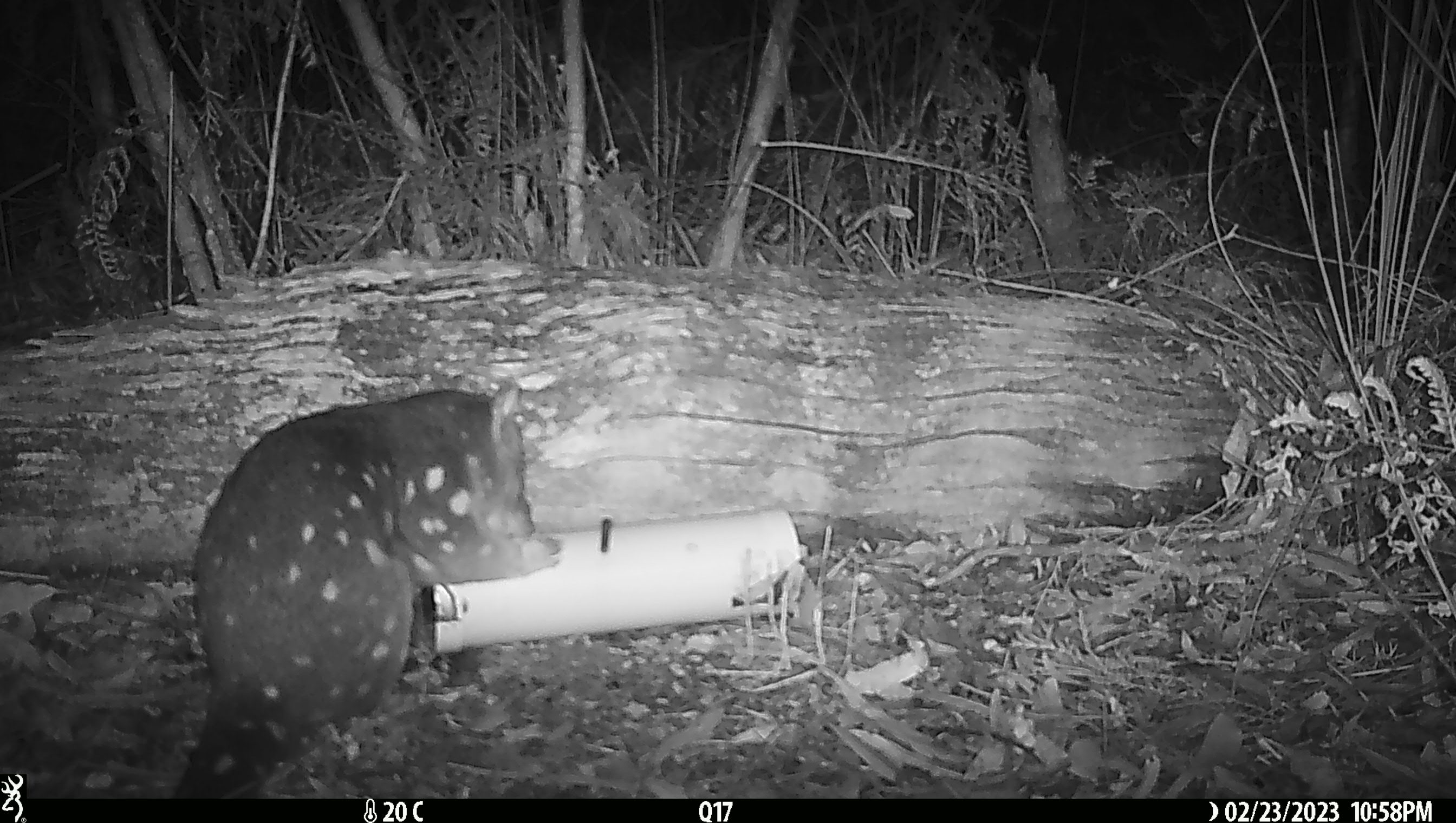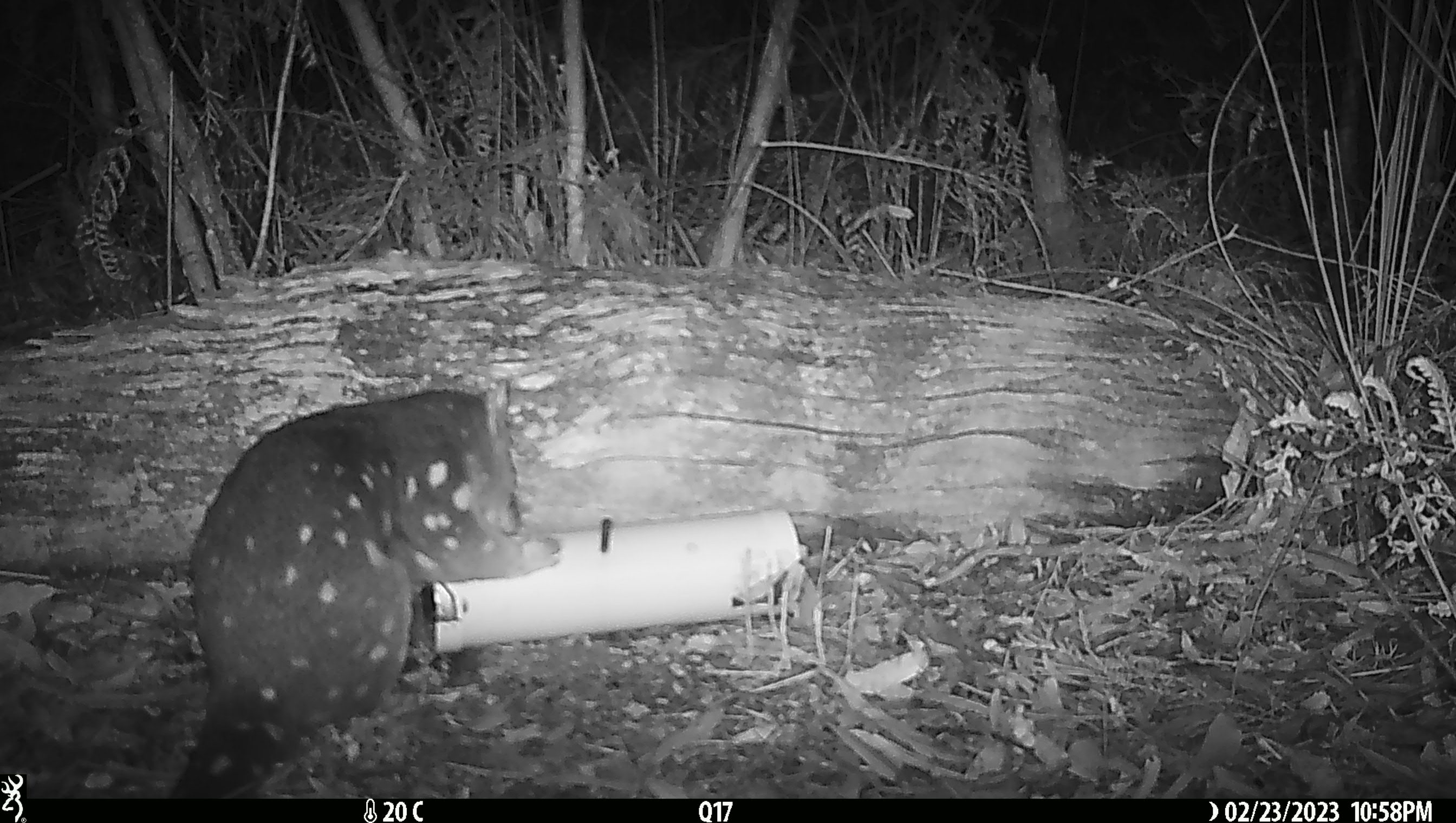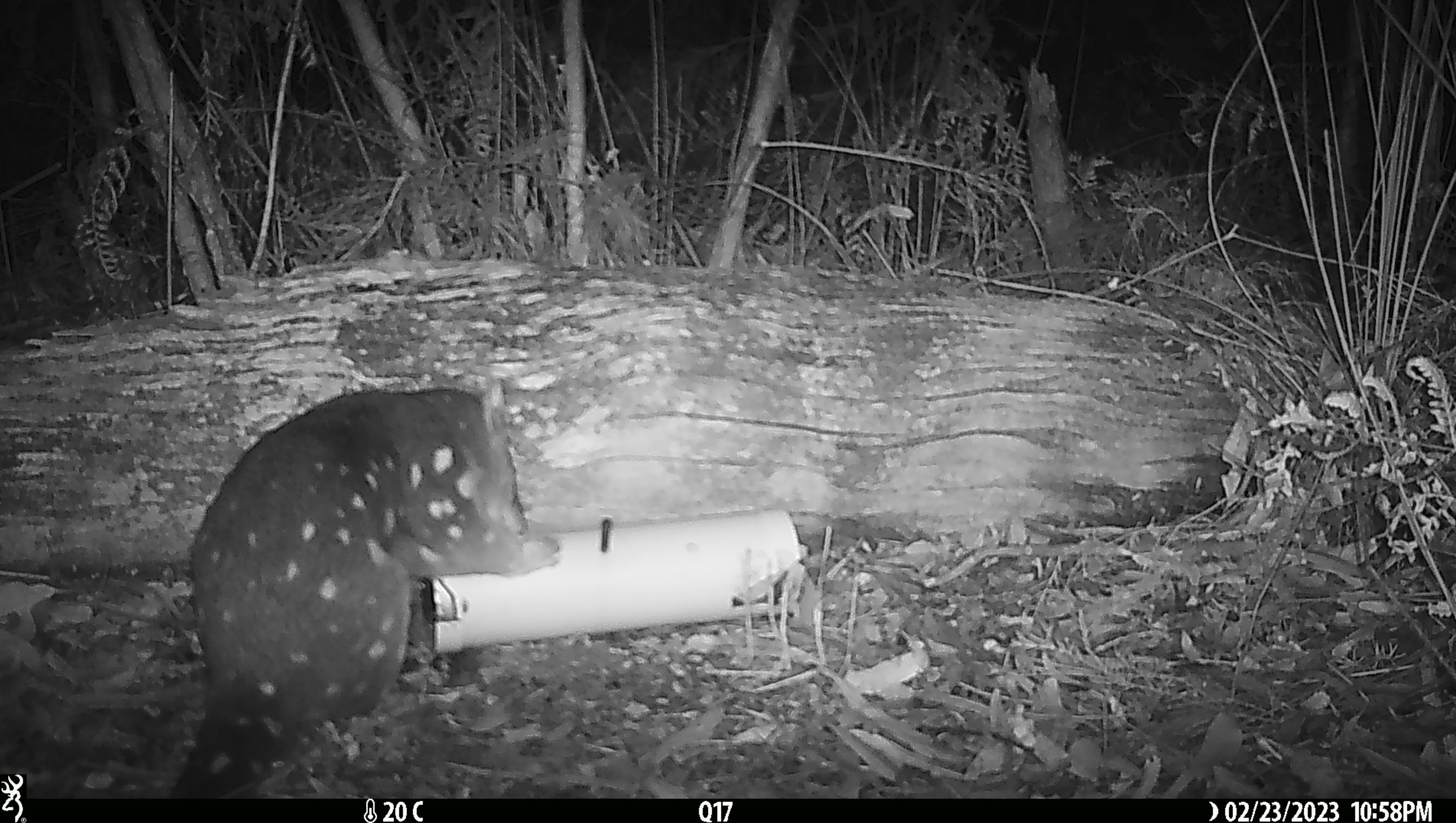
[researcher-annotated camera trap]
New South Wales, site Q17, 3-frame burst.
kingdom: Animalia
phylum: Chordata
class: Mammalia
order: Dasyuromorphia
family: Dasyuridae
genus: Dasyurus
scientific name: Dasyurus maculatus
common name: spotted-tailed quoll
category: quoll